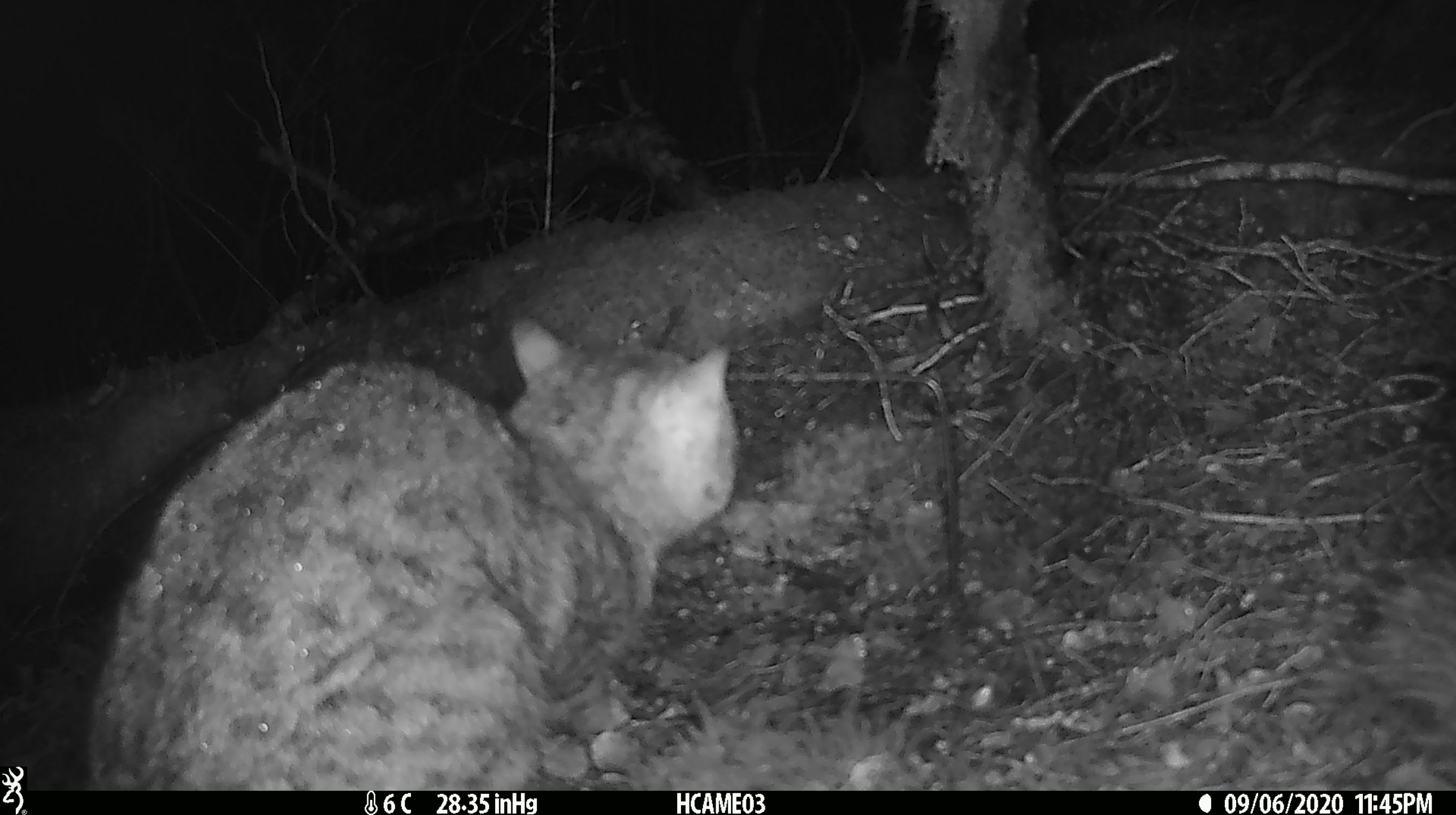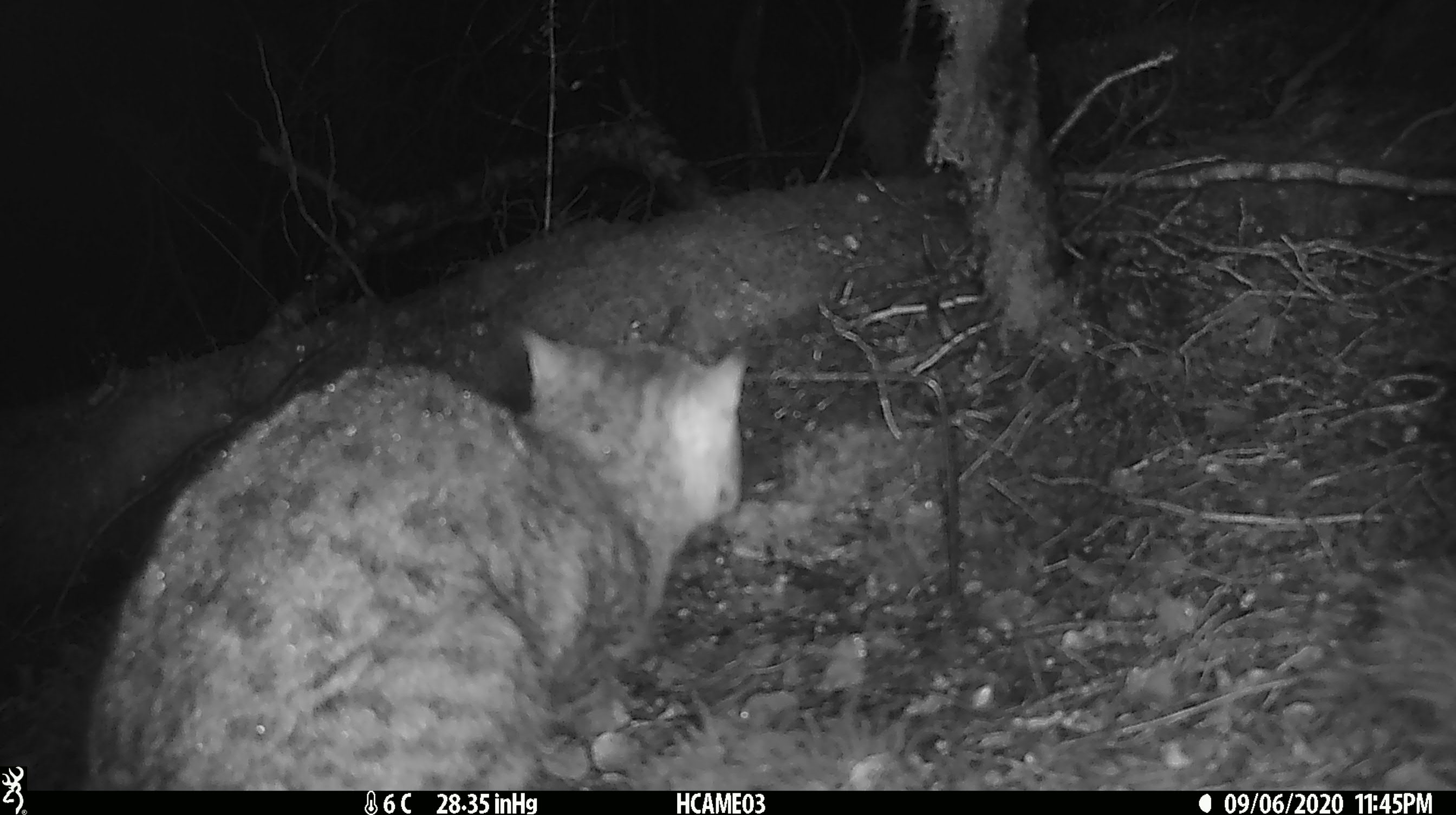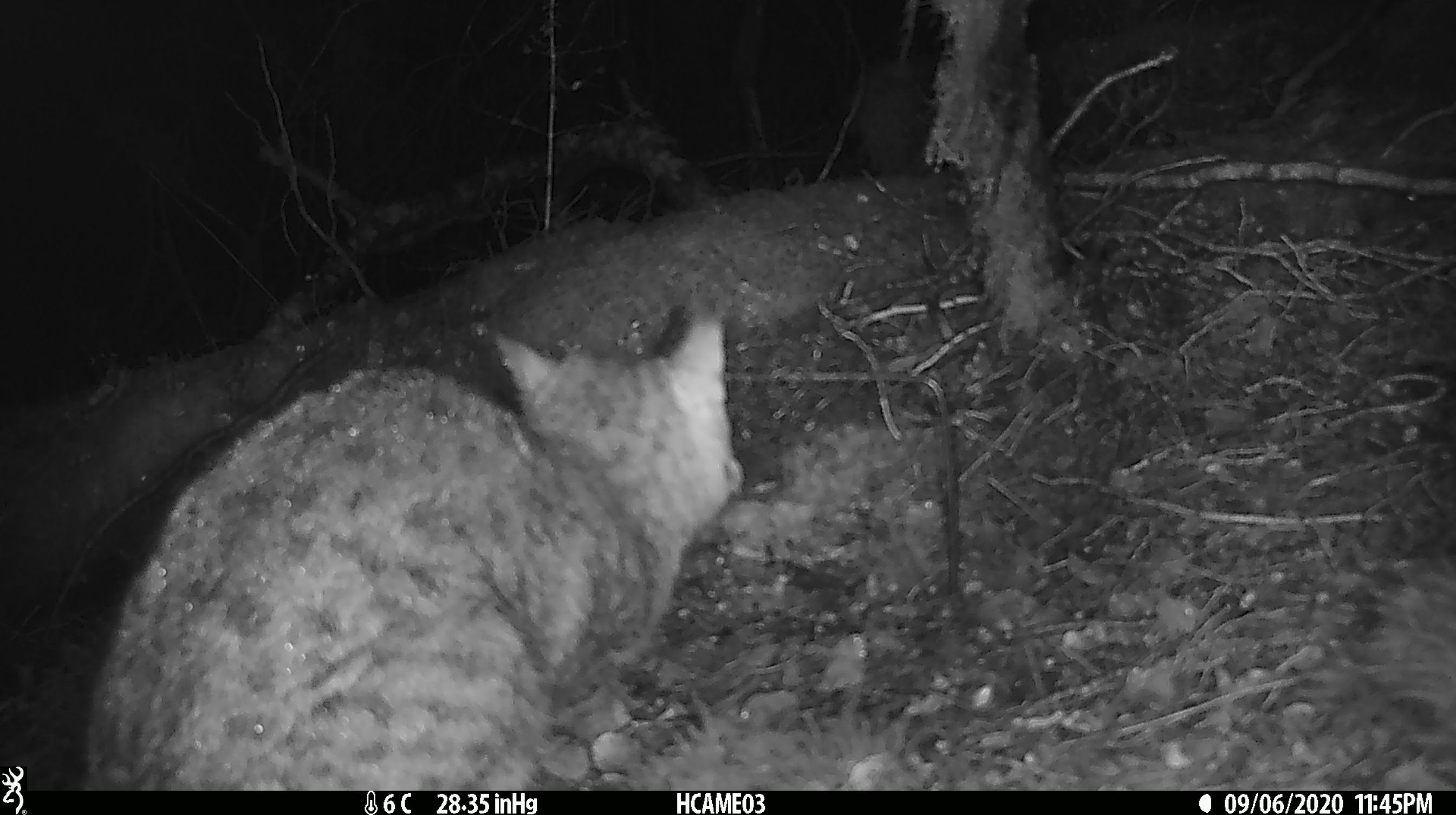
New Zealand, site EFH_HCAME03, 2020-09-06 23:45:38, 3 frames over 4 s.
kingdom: Animalia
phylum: Chordata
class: Mammalia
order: Carnivora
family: Felidae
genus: Felis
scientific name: Felis catus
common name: domestic cat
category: cat